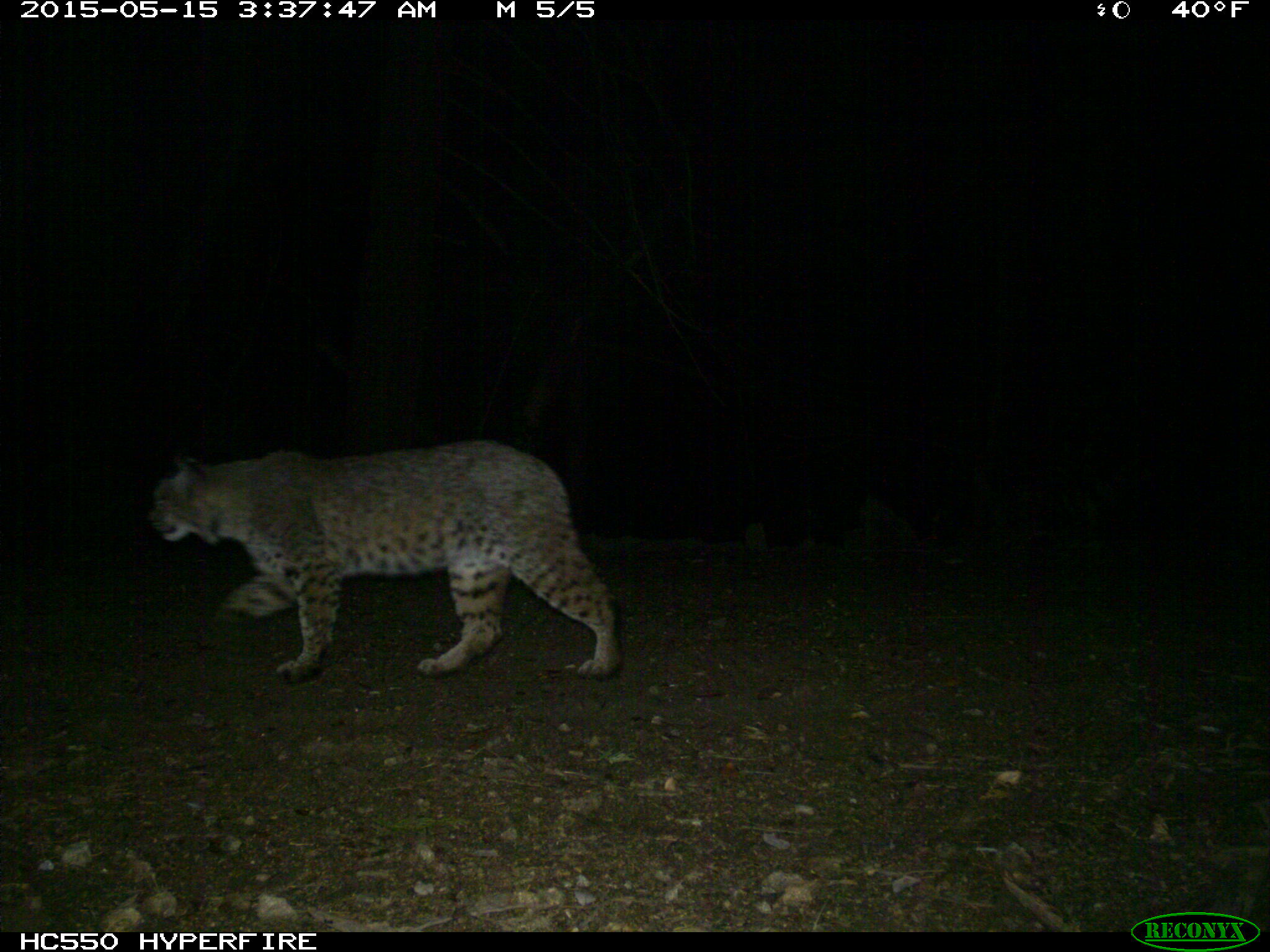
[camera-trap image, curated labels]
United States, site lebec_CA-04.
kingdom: Animalia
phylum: Chordata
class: Mammalia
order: Carnivora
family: Felidae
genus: Lynx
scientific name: Lynx rufus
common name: bobcat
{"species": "Lynx rufus (bobcat)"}